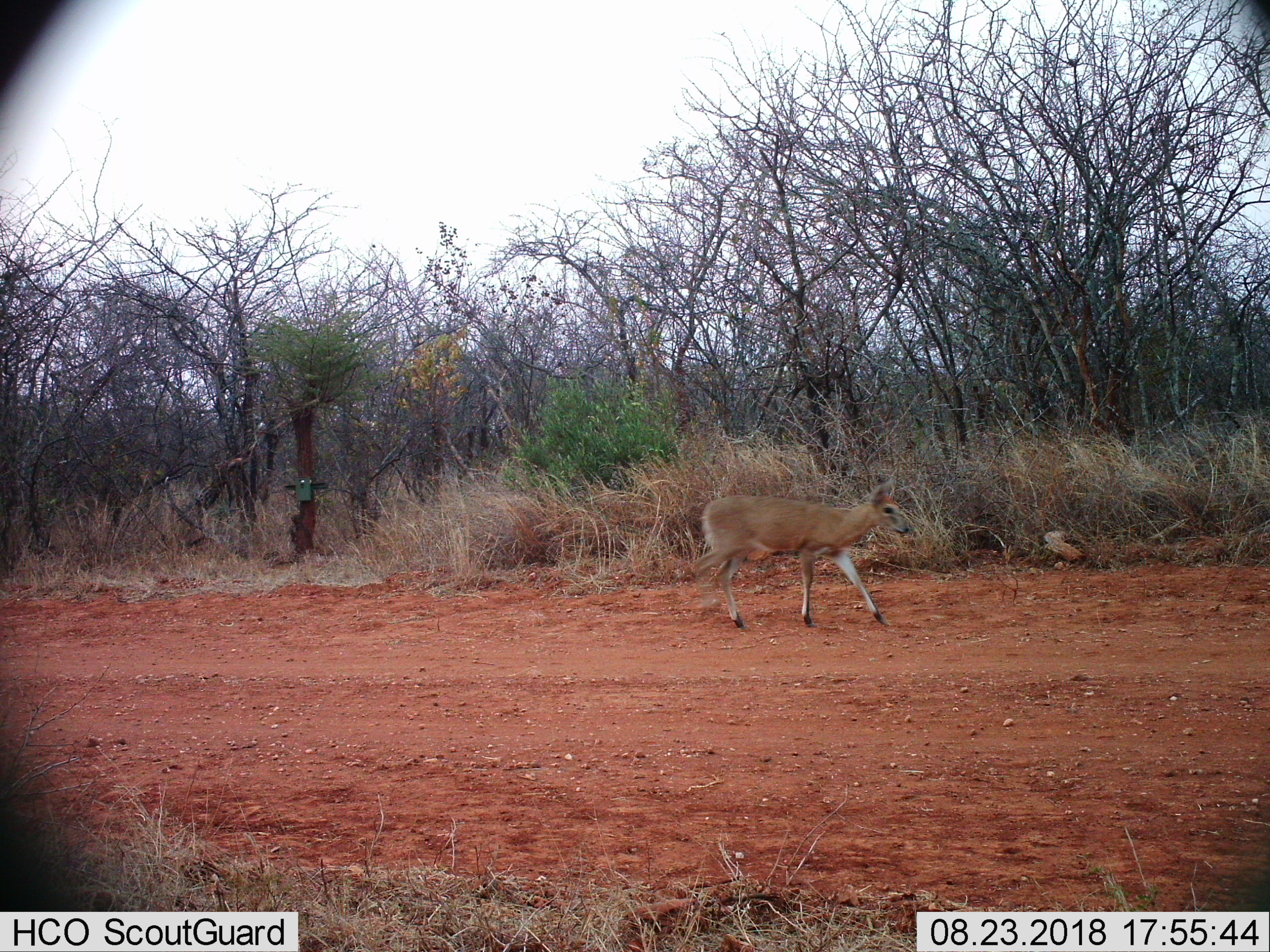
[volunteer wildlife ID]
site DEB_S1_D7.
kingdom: Animalia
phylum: Chordata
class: Mammalia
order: Artiodactyla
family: Bovidae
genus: Sylvicapra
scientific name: Sylvicapra grimmia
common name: common duiker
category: duikercommongrey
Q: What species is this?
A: Duikercommongrey (common duiker) (Sylvicapra grimmia).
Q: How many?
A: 1.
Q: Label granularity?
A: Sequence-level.